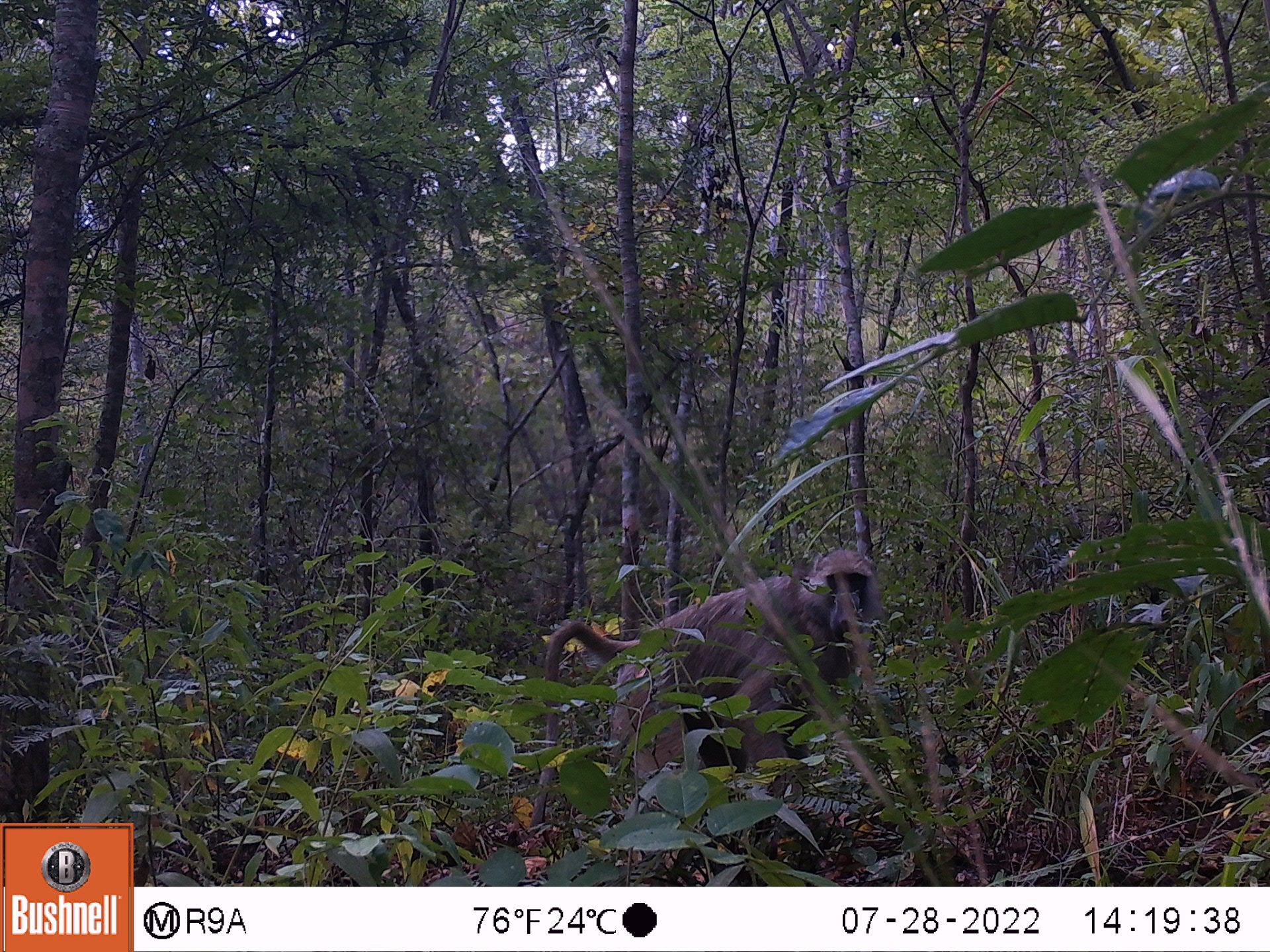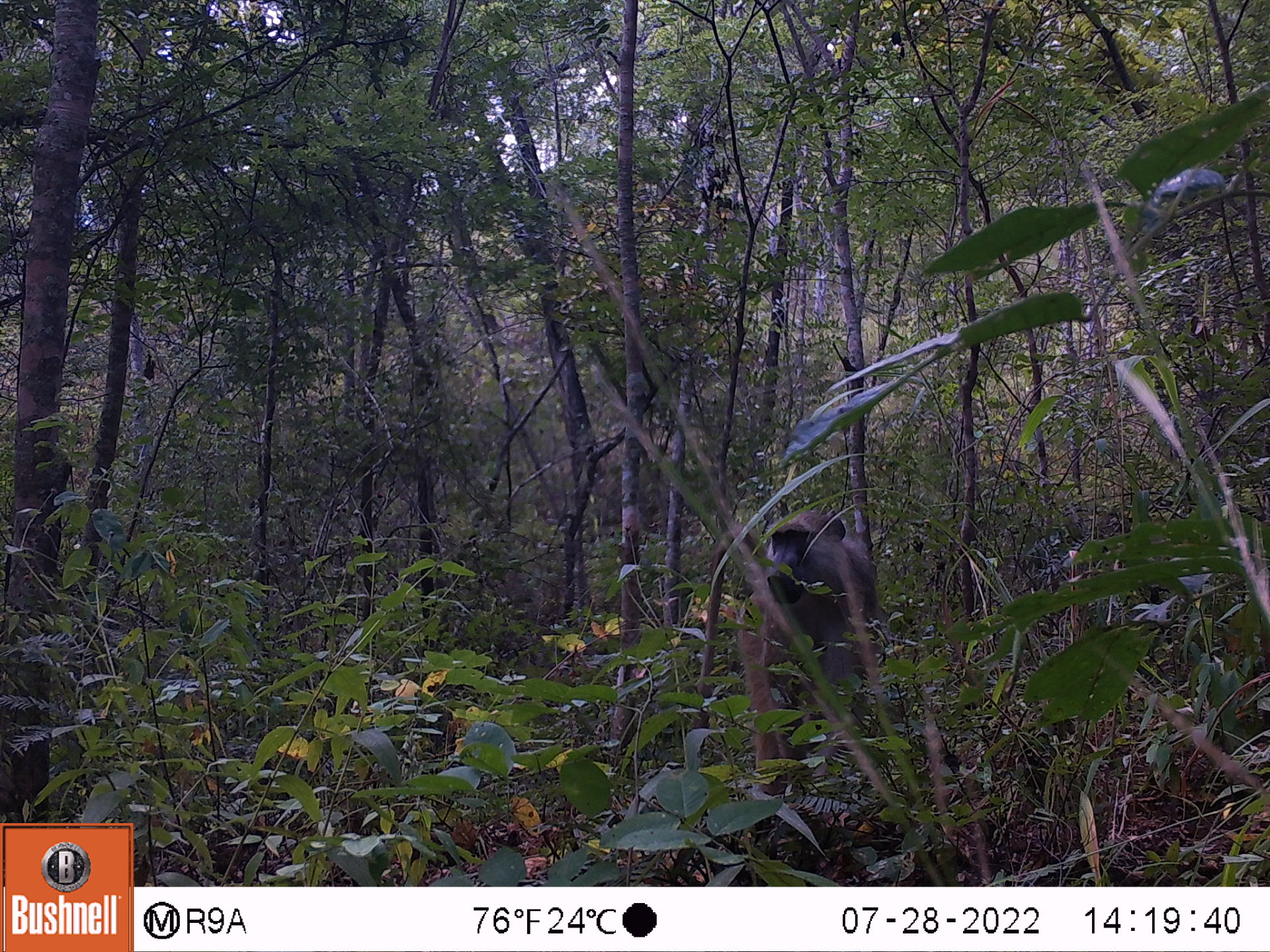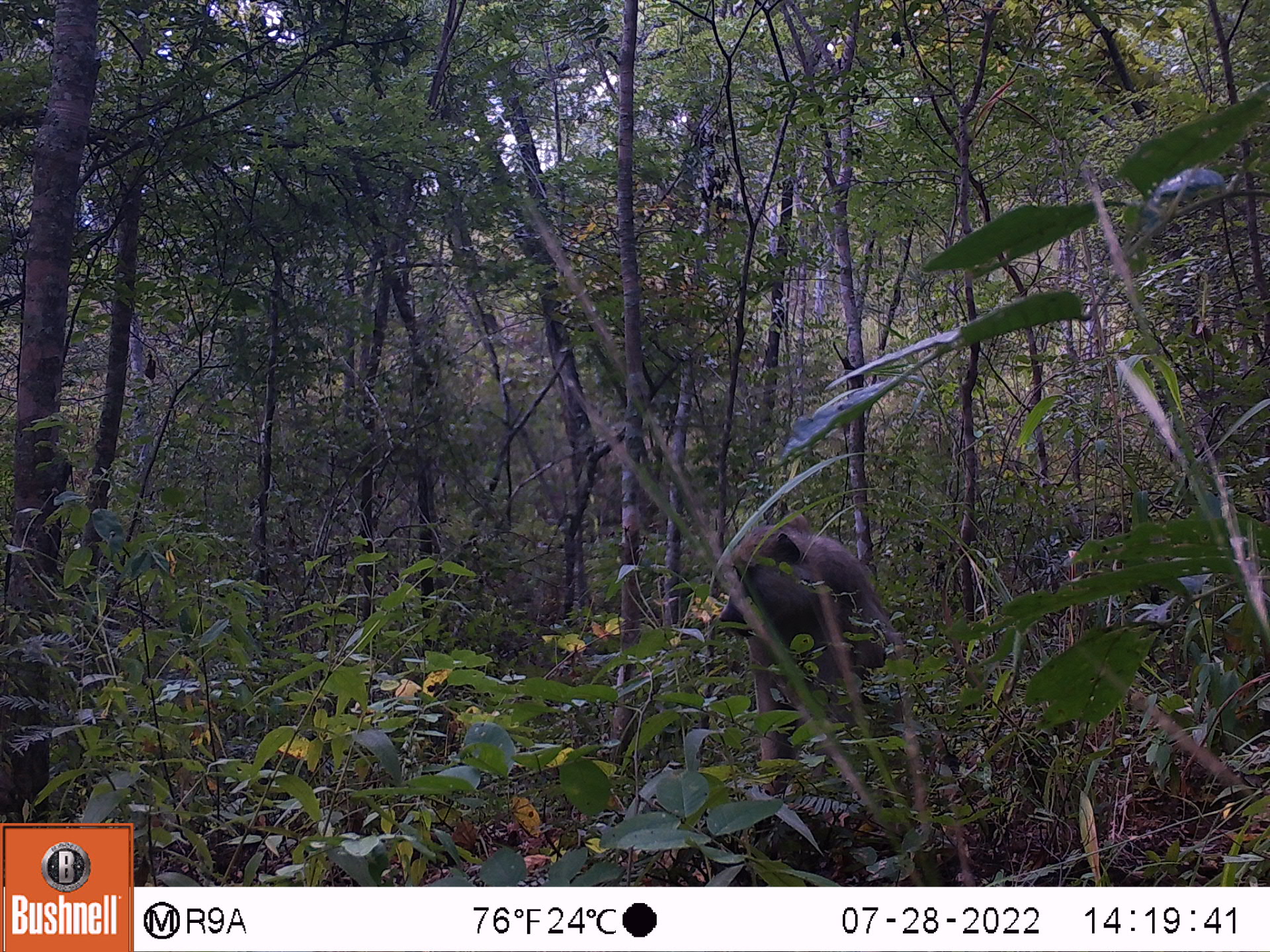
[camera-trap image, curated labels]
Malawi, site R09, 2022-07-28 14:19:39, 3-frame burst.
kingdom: Animalia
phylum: Chordata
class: Mammalia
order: Primates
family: Cercopithecidae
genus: Papio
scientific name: Papio cynocephalus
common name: yellow baboon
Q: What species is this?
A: Yellow baboon (Papio cynocephalus).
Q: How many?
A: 1.